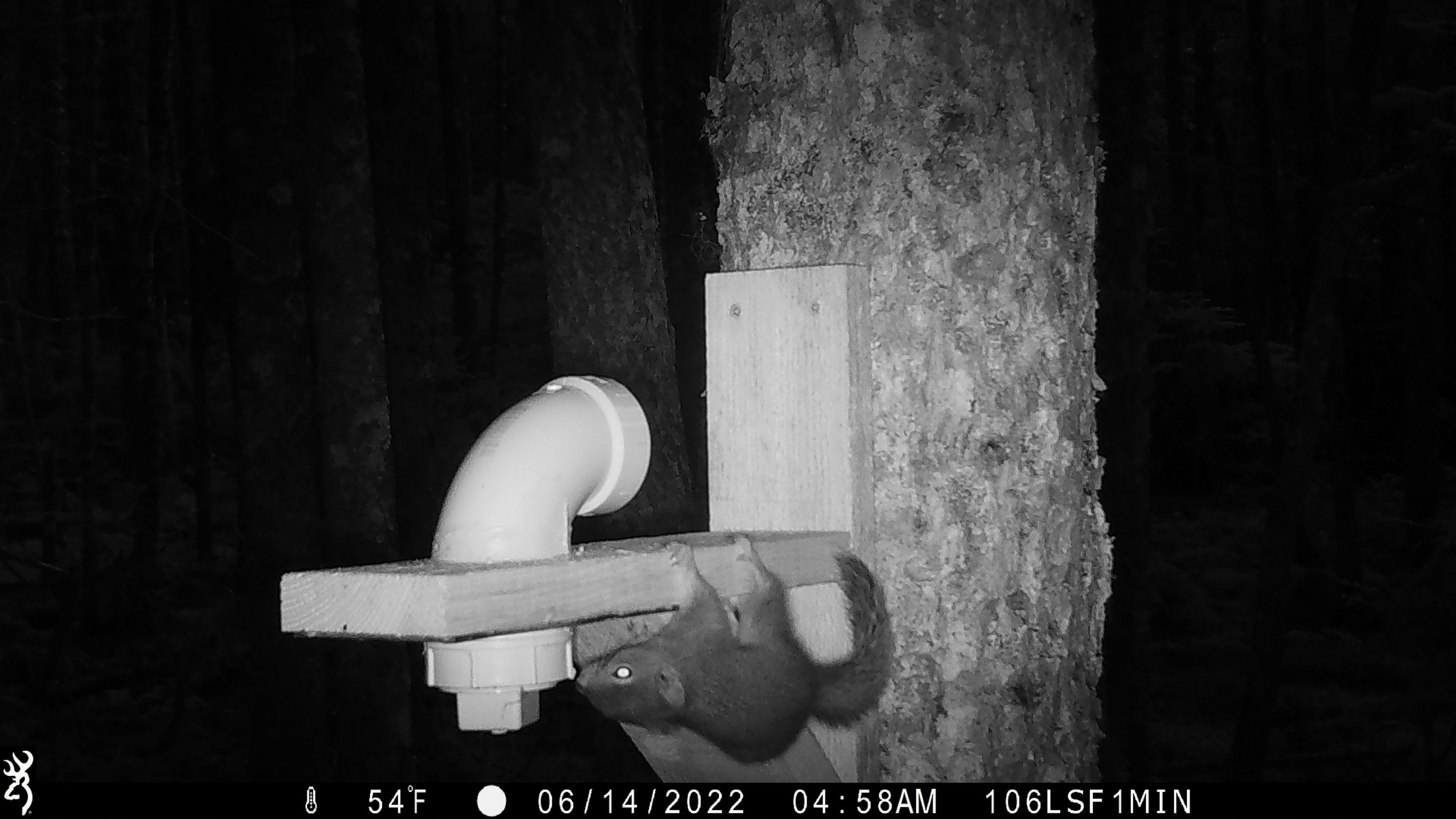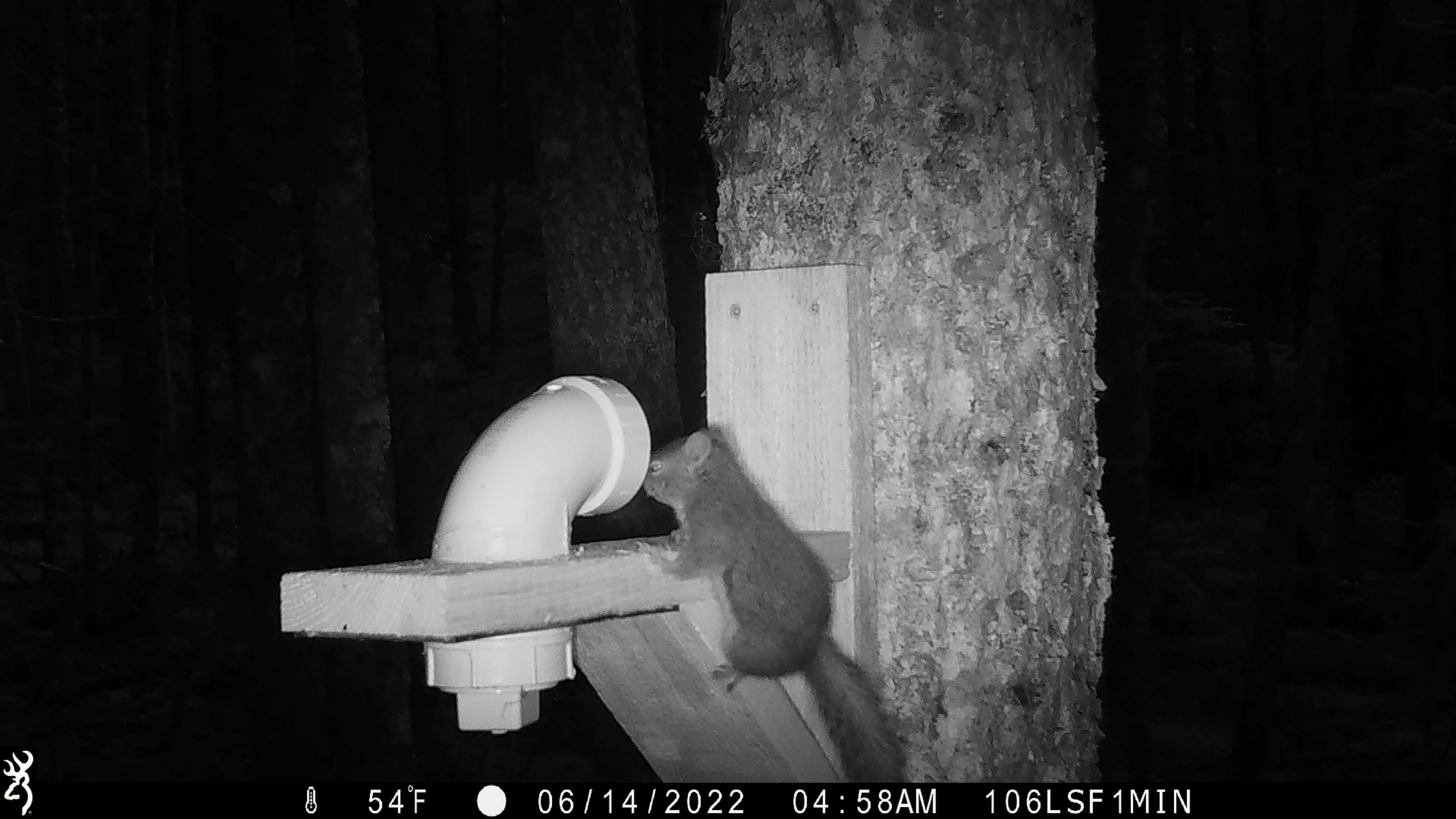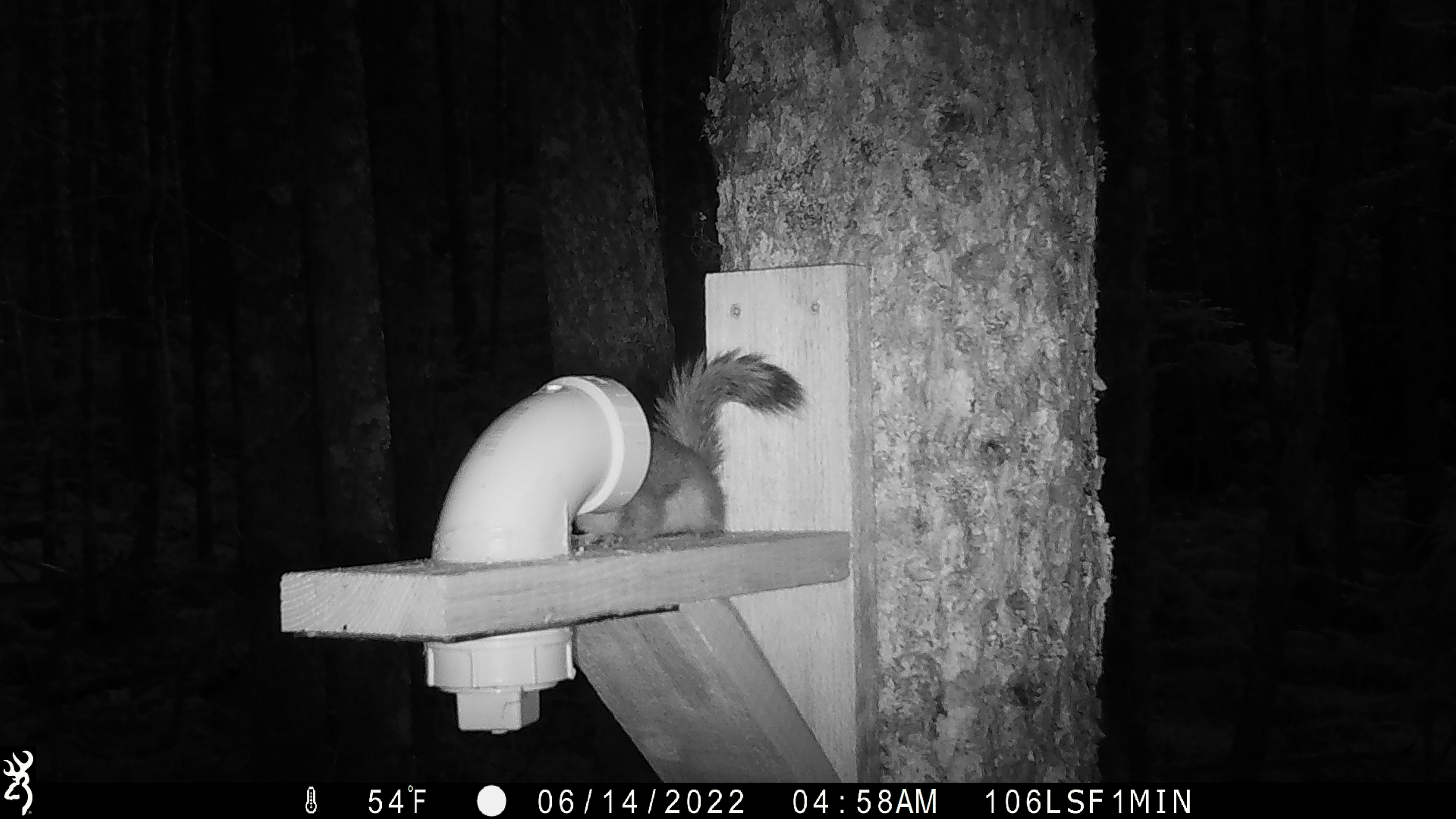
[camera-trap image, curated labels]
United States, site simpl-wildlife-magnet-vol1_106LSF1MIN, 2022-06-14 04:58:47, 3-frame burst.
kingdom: Animalia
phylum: Chordata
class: Mammalia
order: Rodentia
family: Sciuridae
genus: Tamiasciurus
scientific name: Tamiasciurus hudsonicus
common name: red squirrel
Red squirrel (Tamiasciurus hudsonicus).